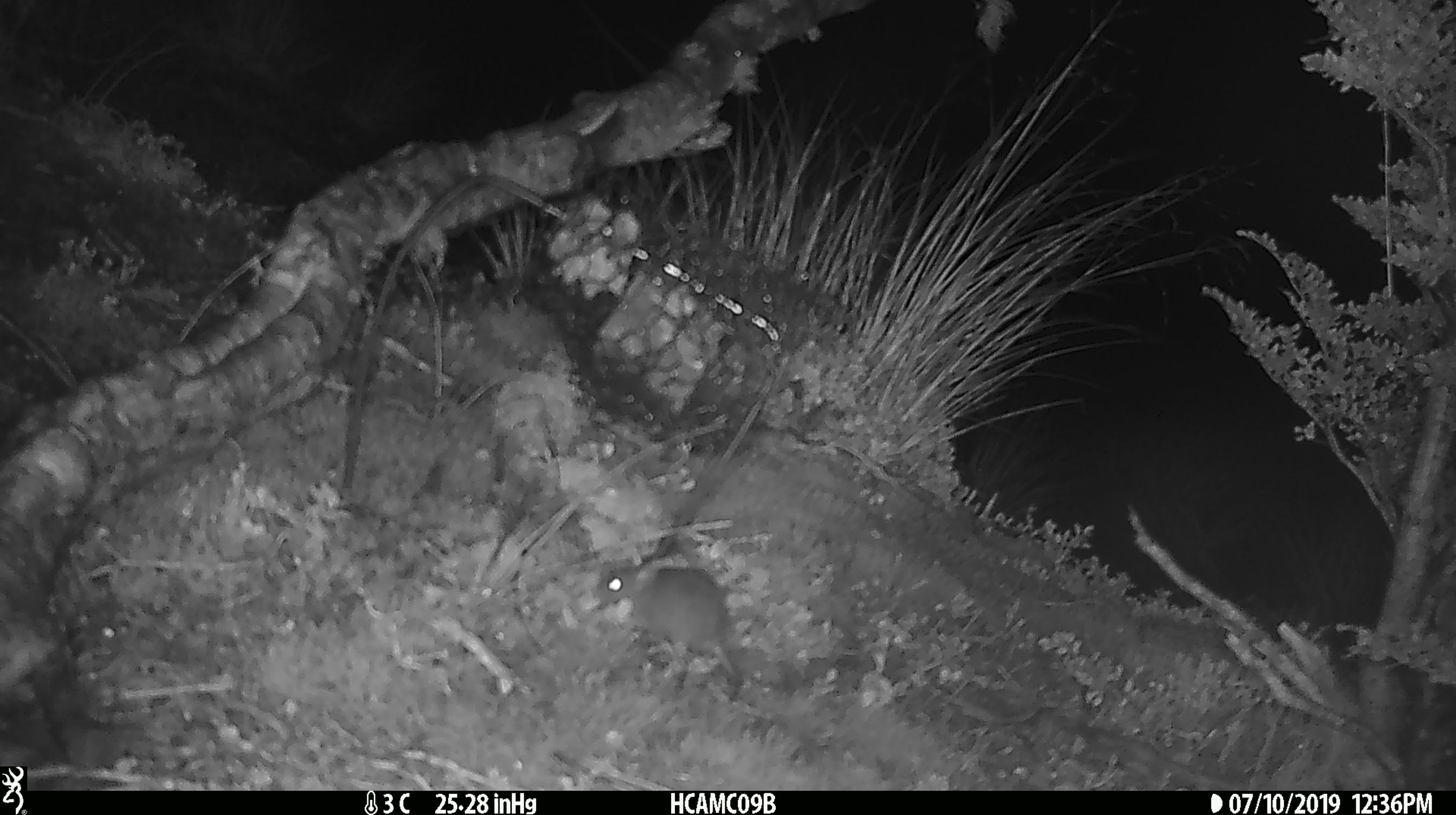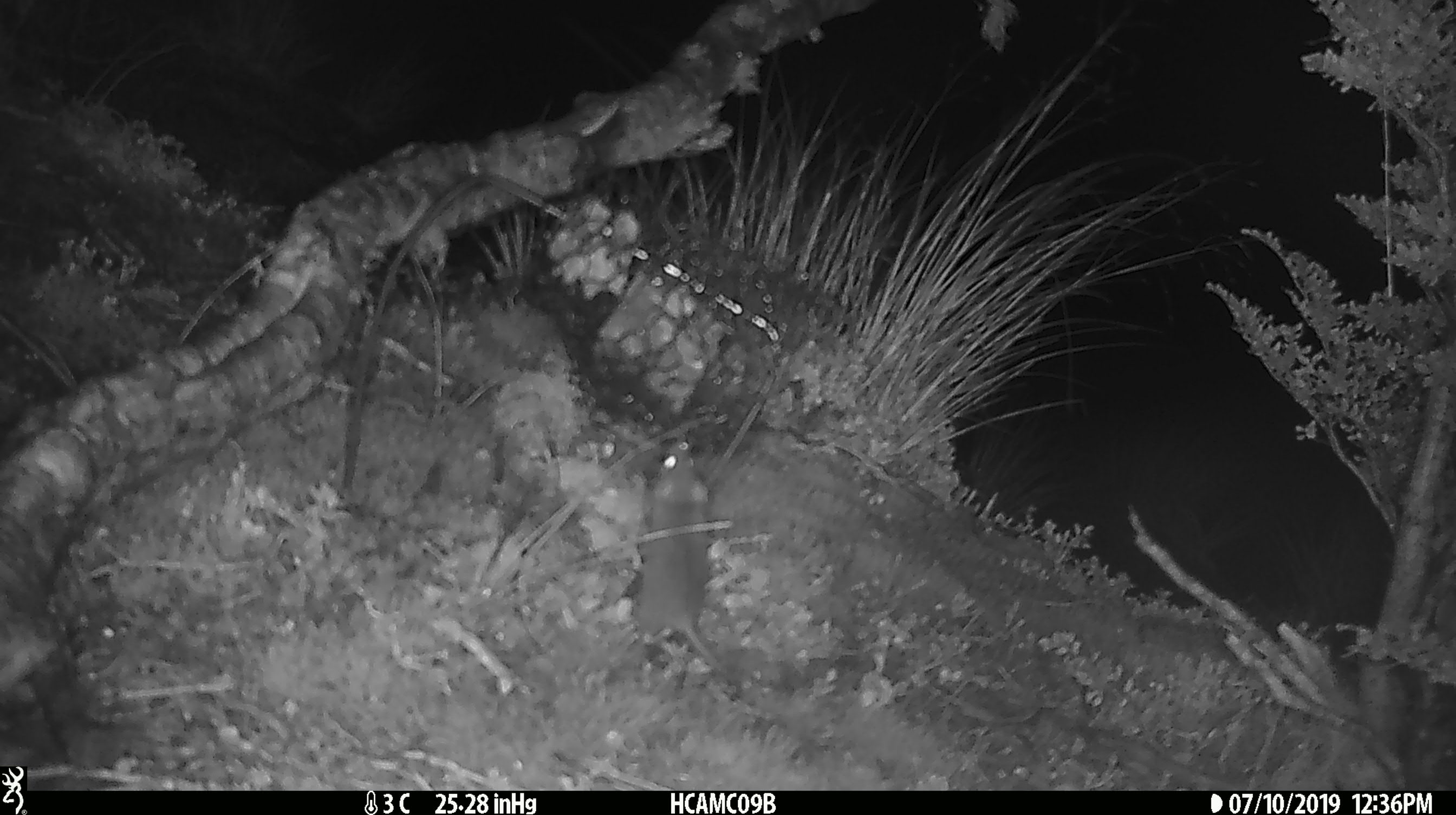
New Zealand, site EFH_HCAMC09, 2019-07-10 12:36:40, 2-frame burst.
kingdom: Animalia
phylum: Chordata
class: Mammalia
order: Rodentia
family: Muridae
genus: Mus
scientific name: Mus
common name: mouse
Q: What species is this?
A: Mouse (Mus).